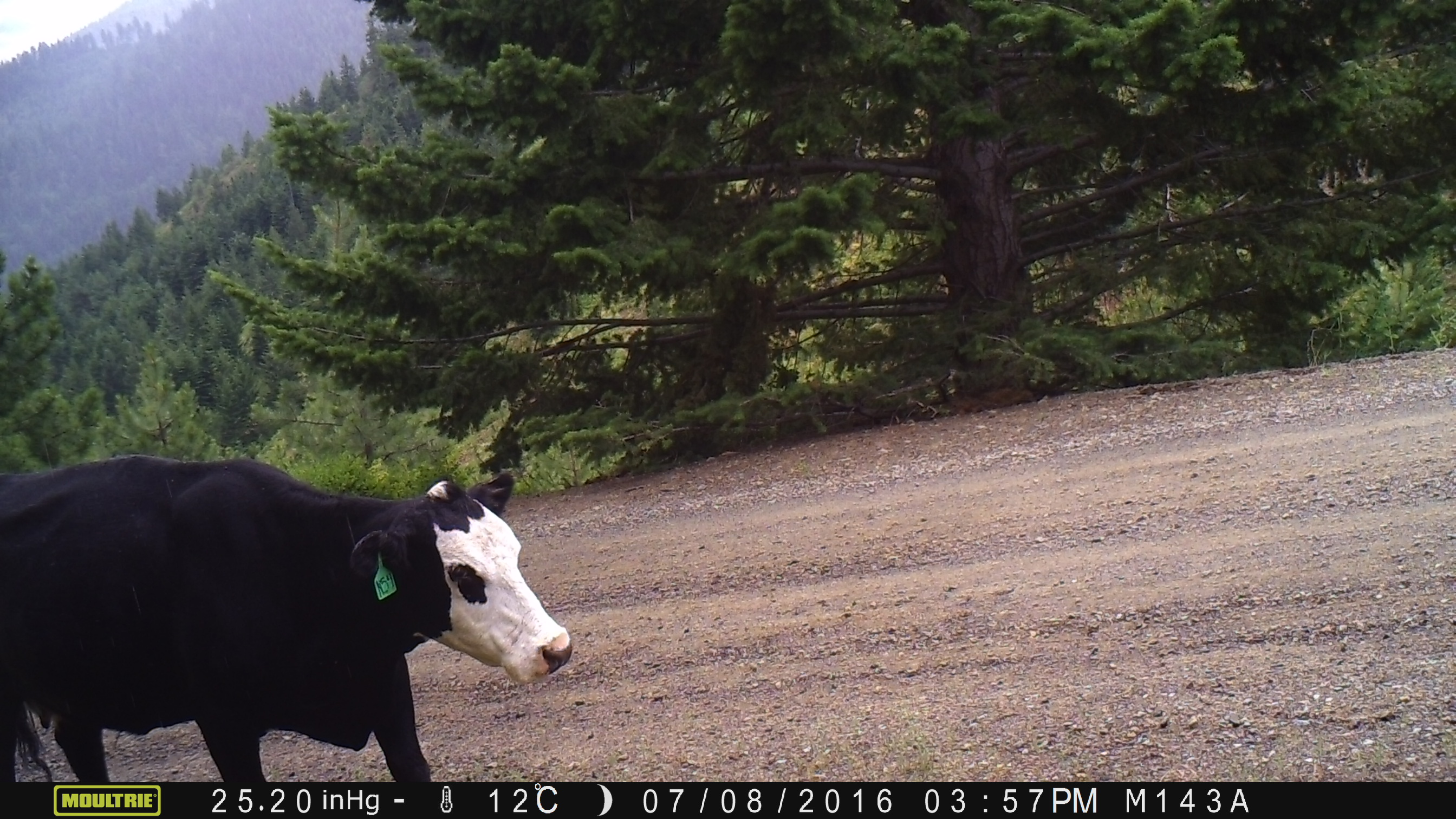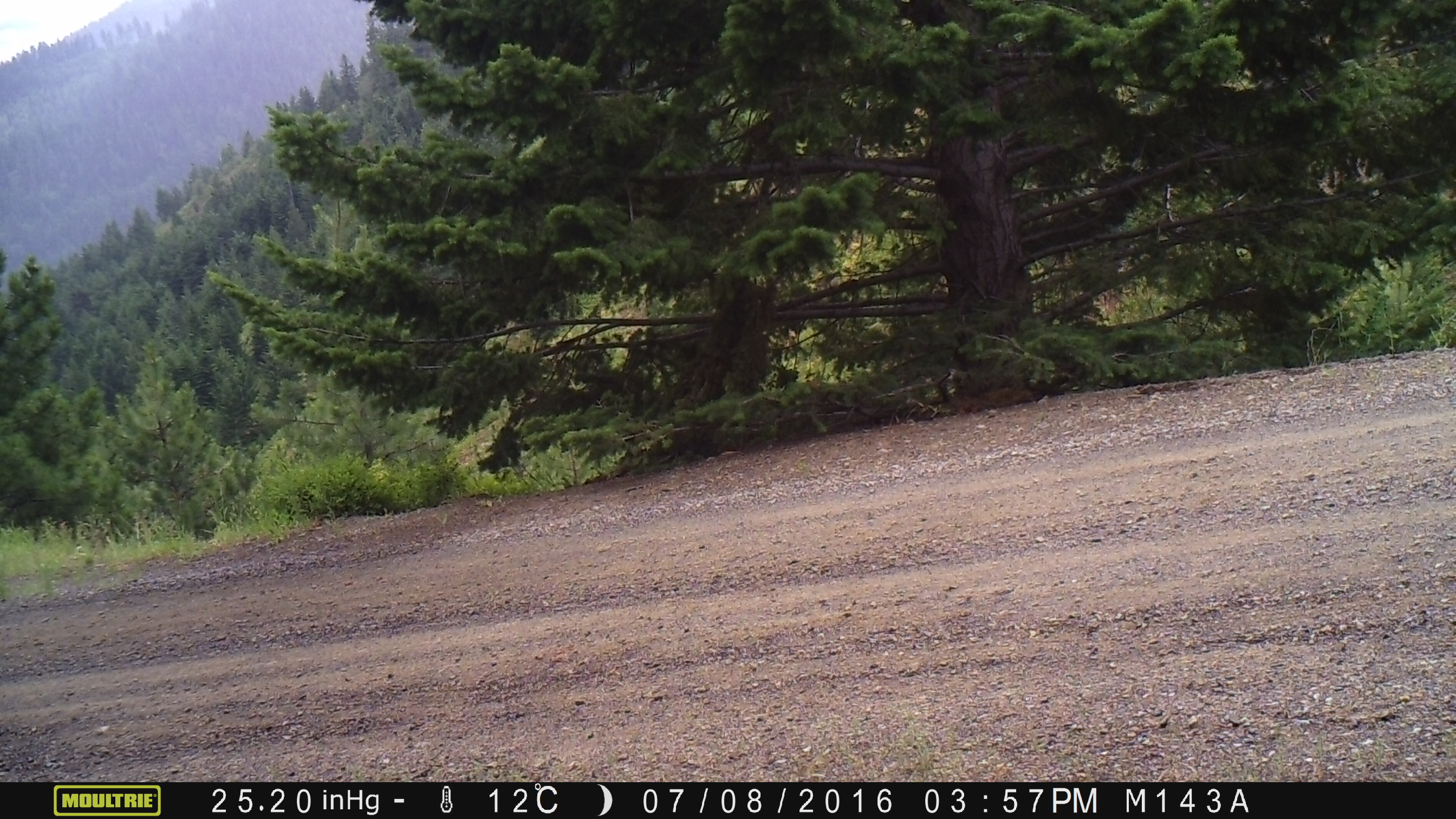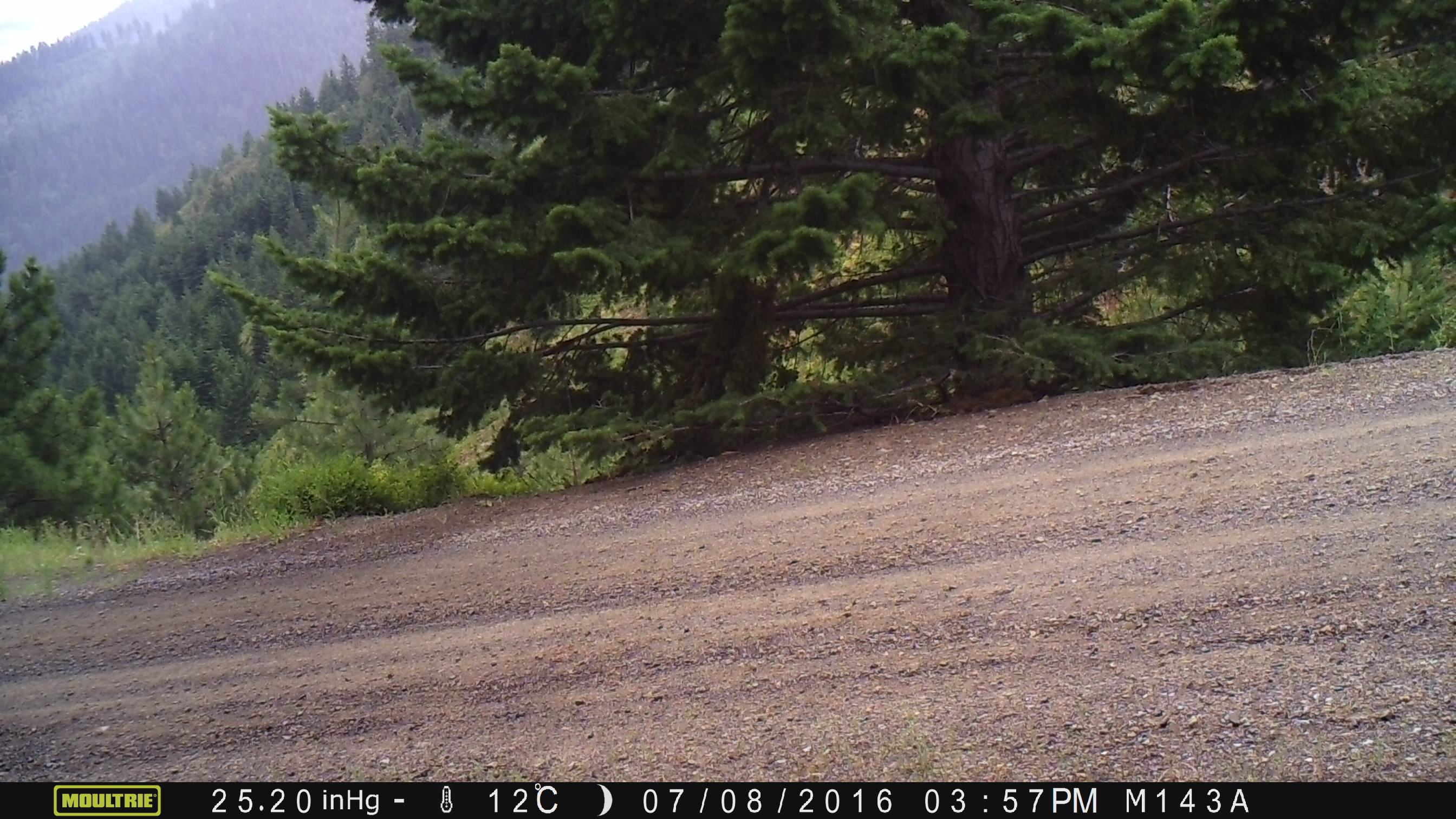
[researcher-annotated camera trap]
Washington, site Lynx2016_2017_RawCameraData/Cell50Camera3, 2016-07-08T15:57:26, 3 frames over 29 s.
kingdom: Animalia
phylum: Chordata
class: Mammalia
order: Artiodactyla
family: Bovidae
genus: Bos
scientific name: Bos taurus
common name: domestic cattle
Domestic cattle (Bos taurus). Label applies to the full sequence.